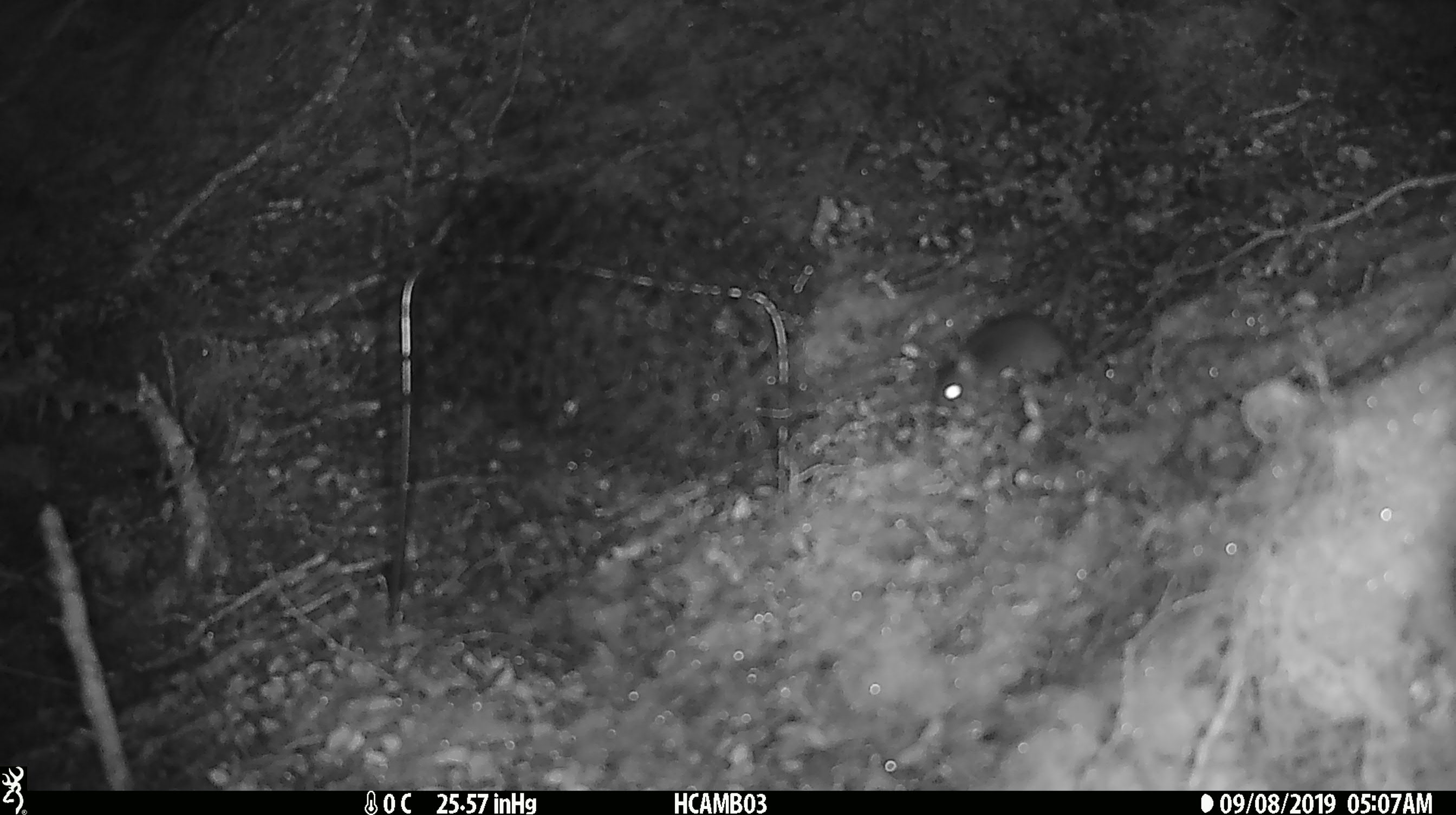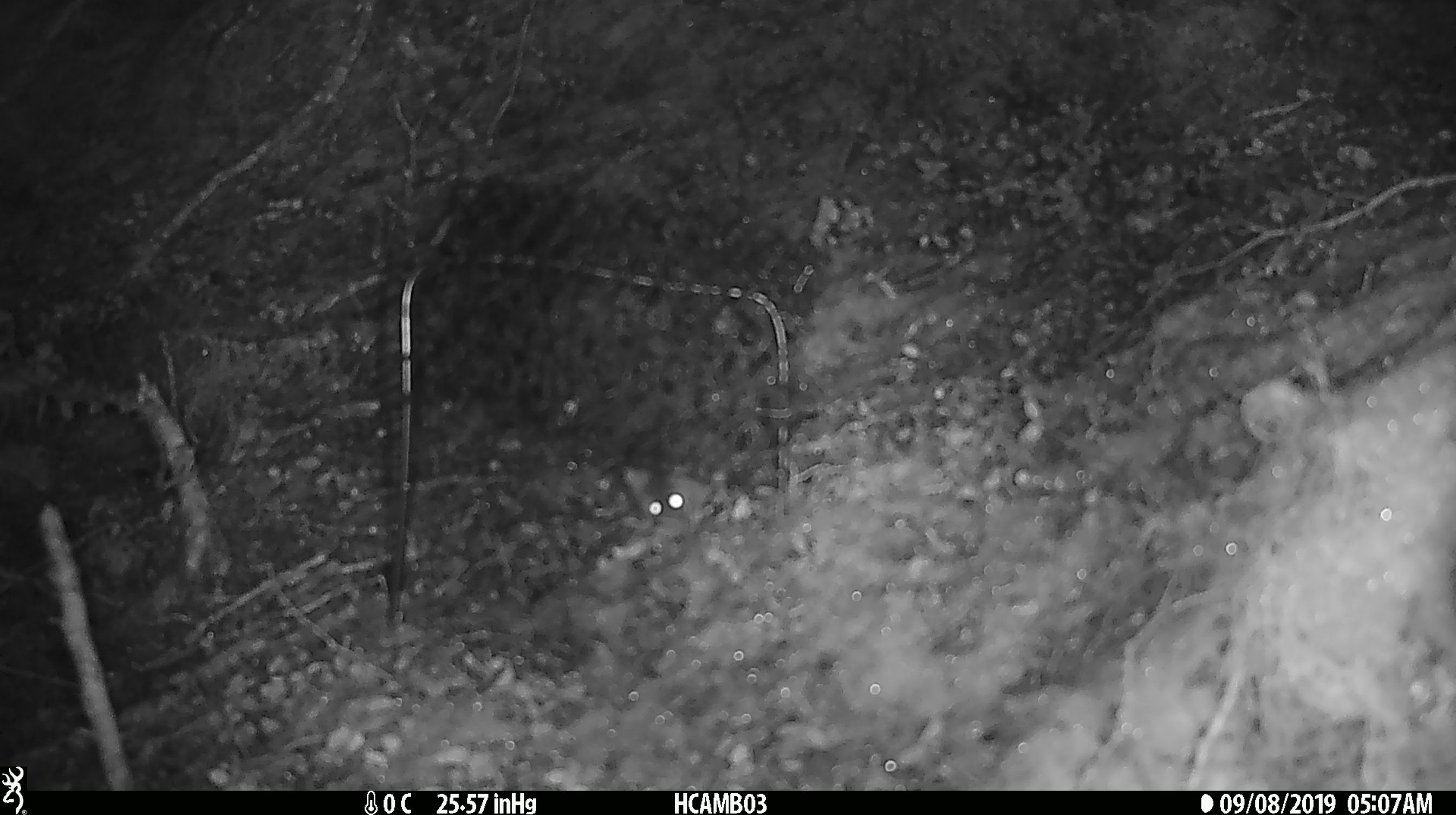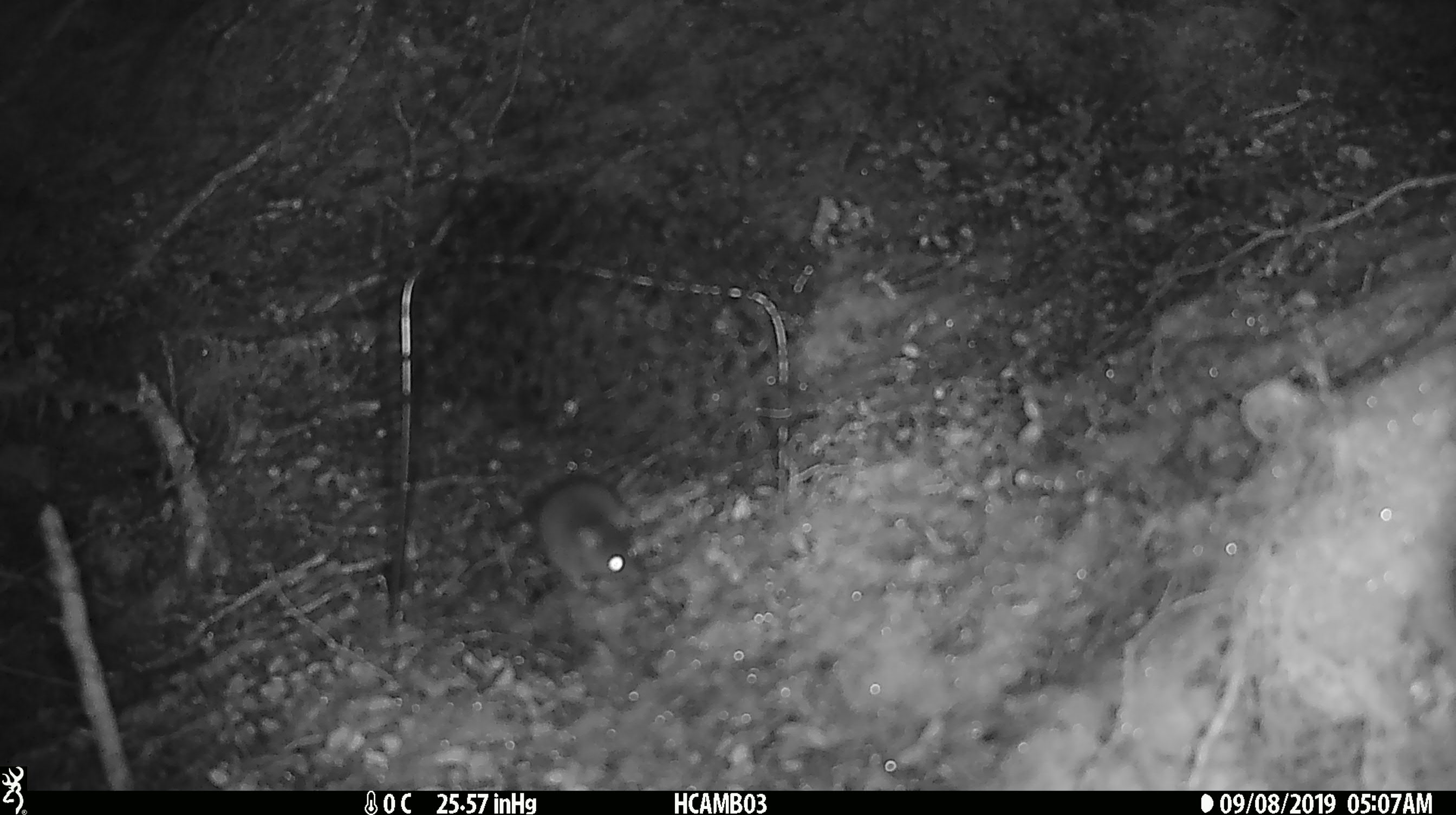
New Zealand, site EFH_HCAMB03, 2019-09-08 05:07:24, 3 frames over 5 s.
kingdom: Animalia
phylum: Chordata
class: Mammalia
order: Rodentia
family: Muridae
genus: Mus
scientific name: Mus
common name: mouse